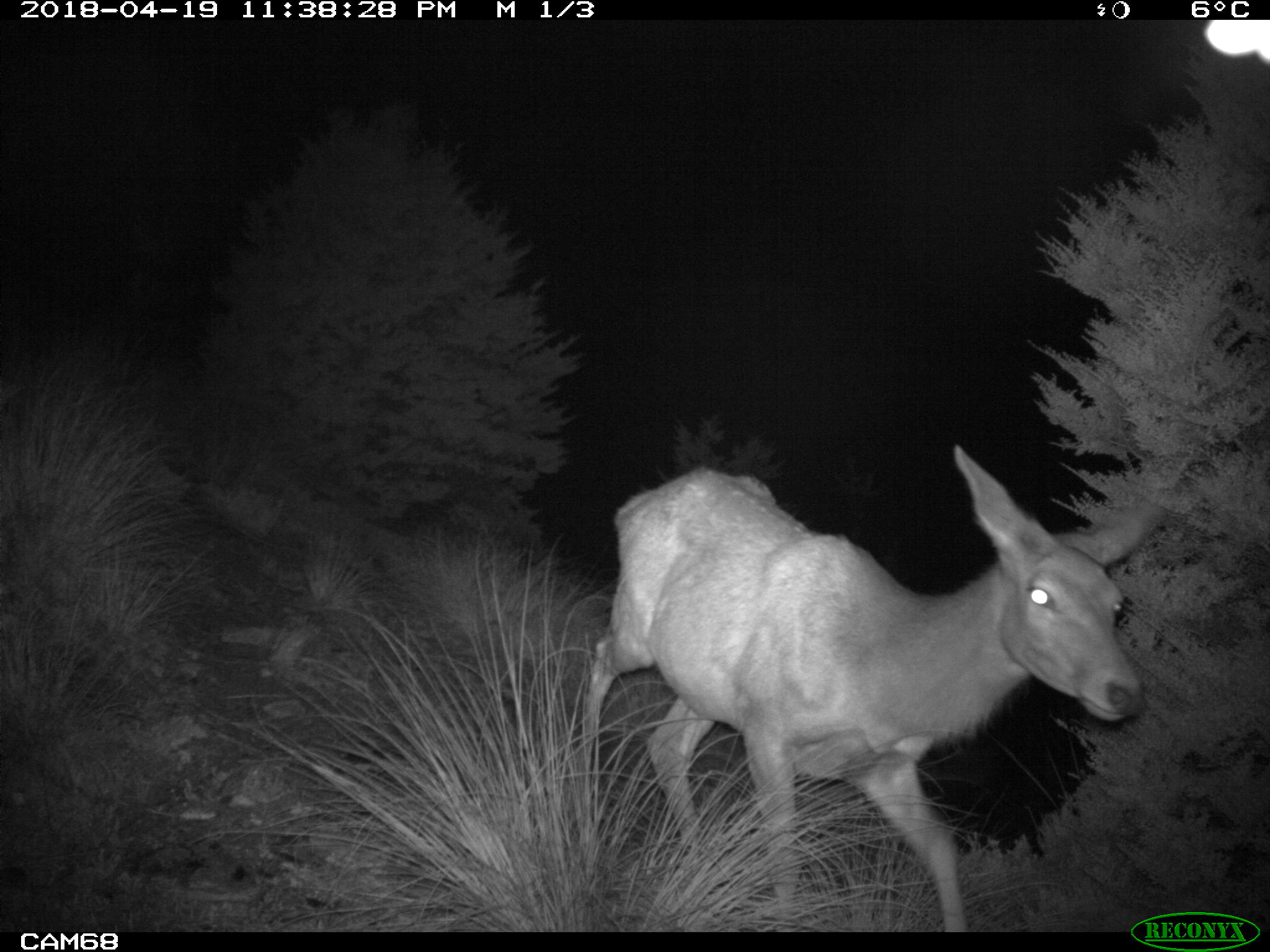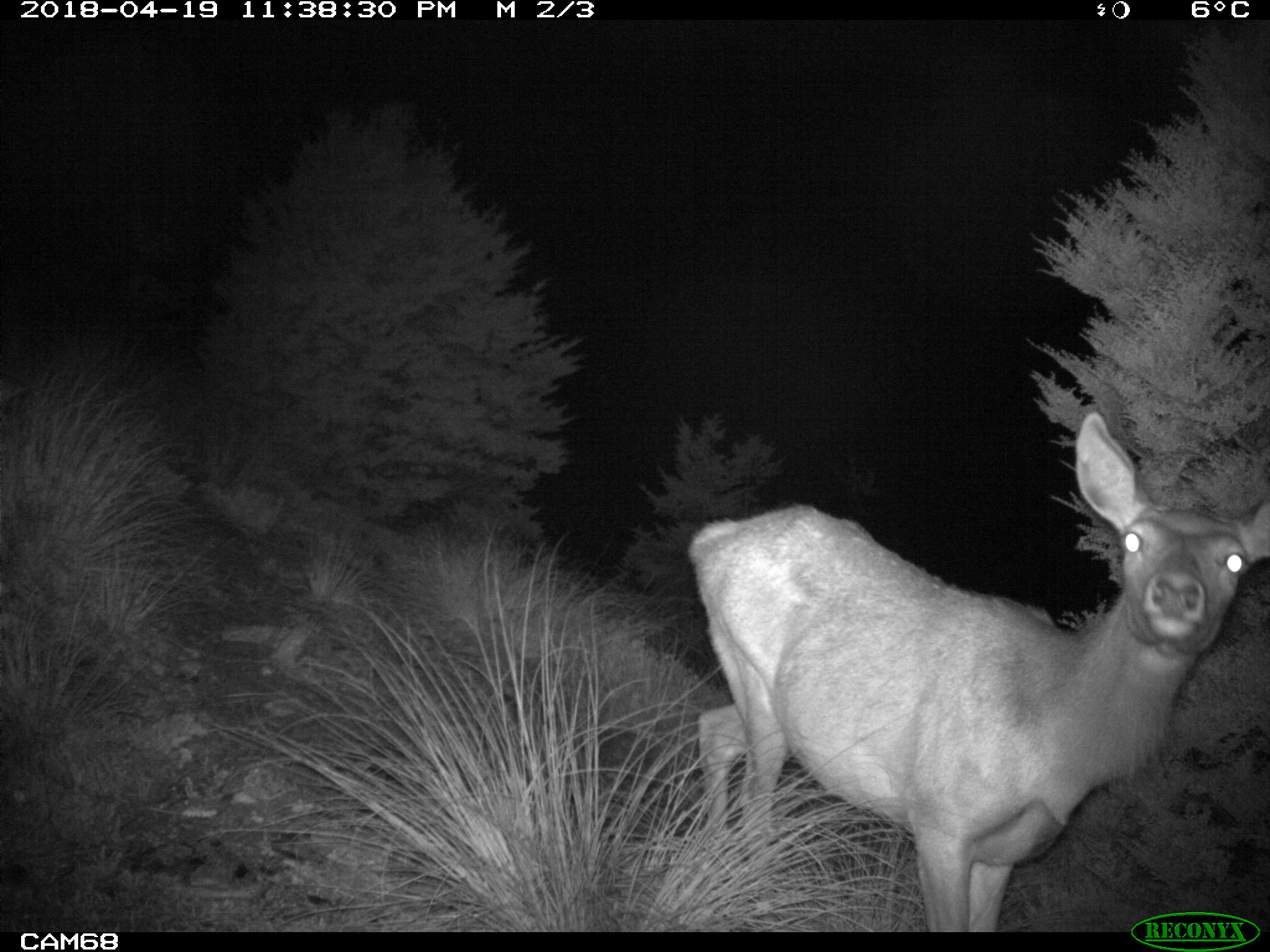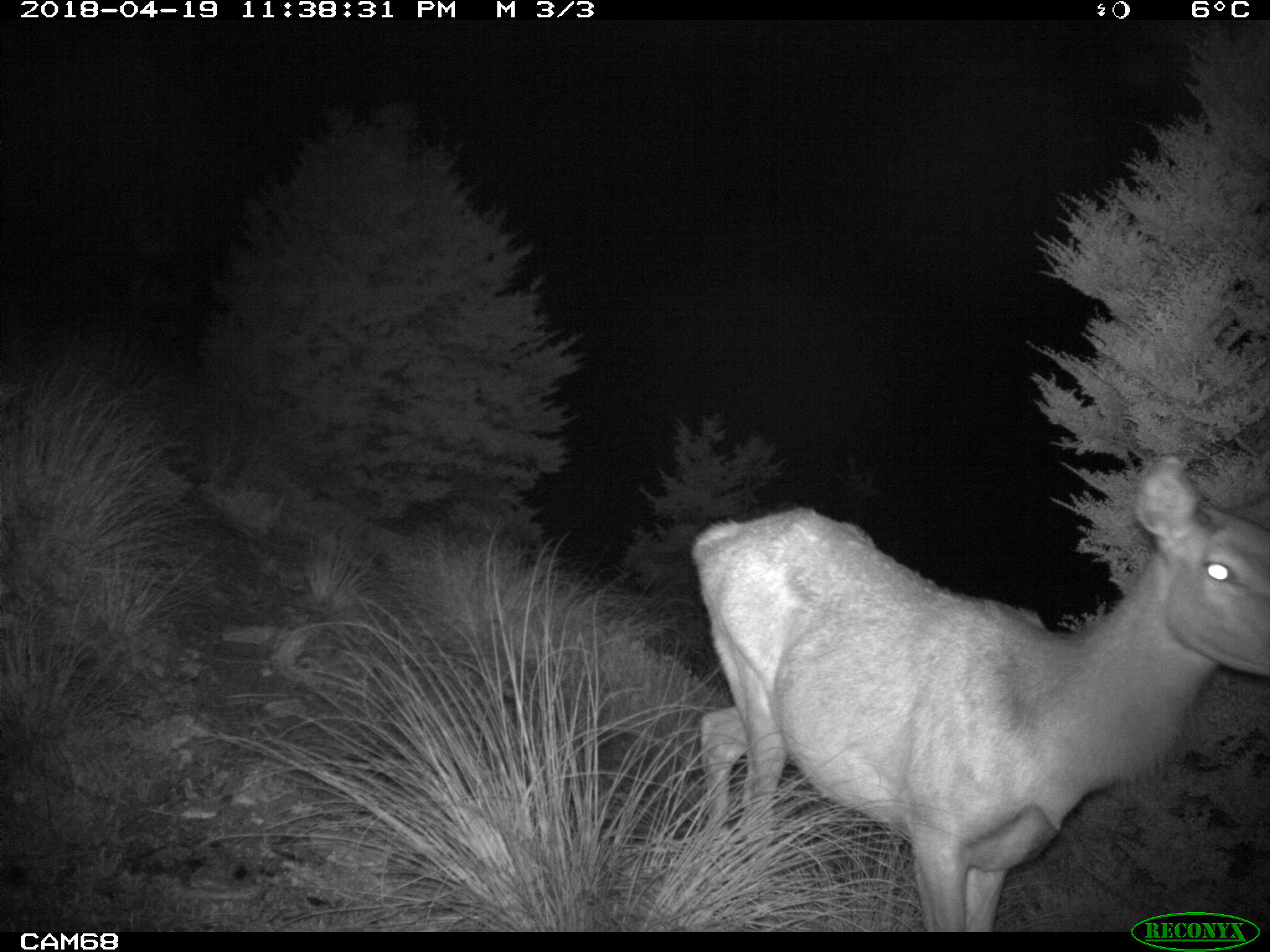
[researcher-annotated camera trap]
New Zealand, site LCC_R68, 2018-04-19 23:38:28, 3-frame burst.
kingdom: Animalia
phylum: Chordata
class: Mammalia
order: Artiodactyla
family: Cervidae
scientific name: Cervidae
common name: deer